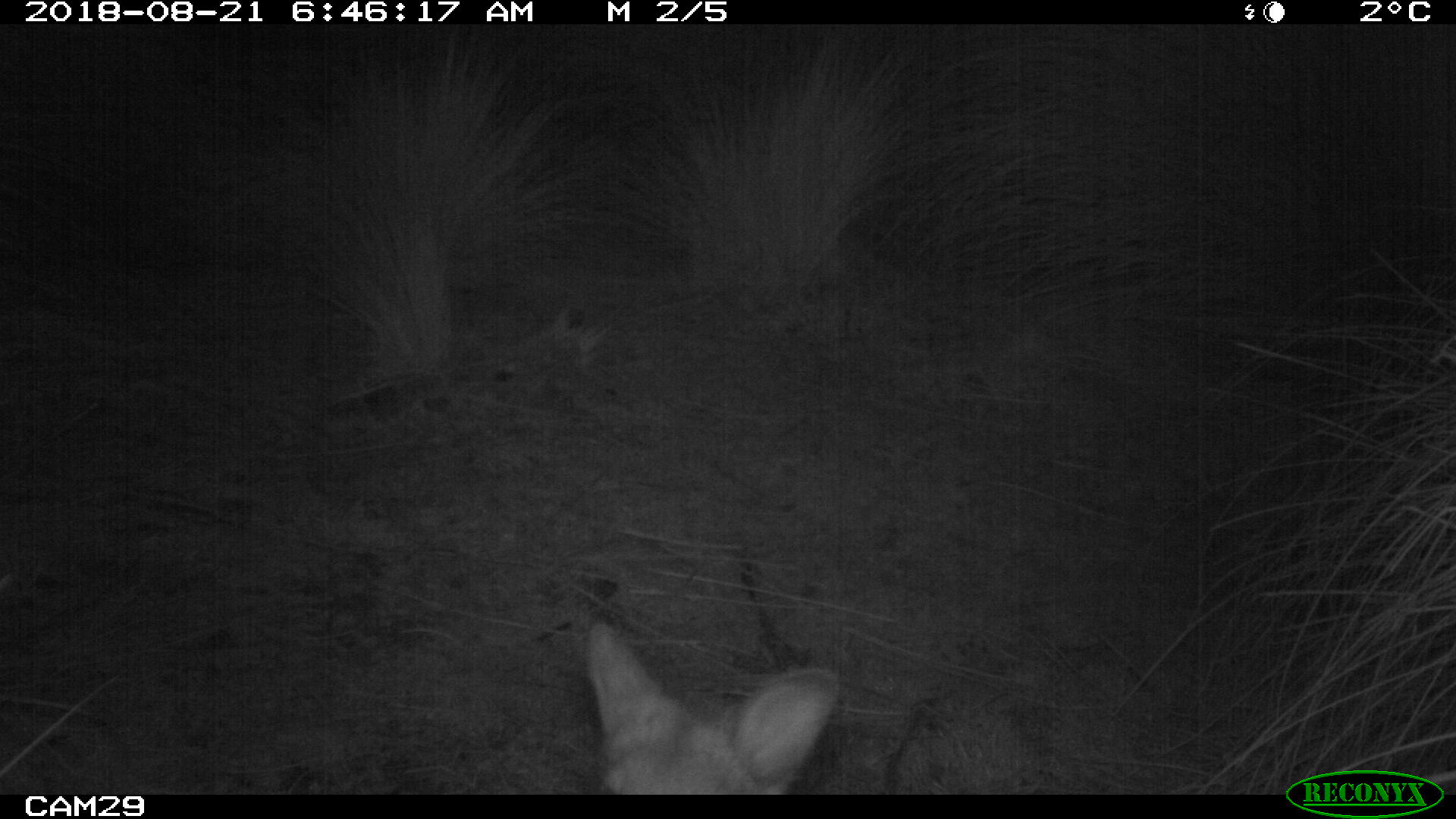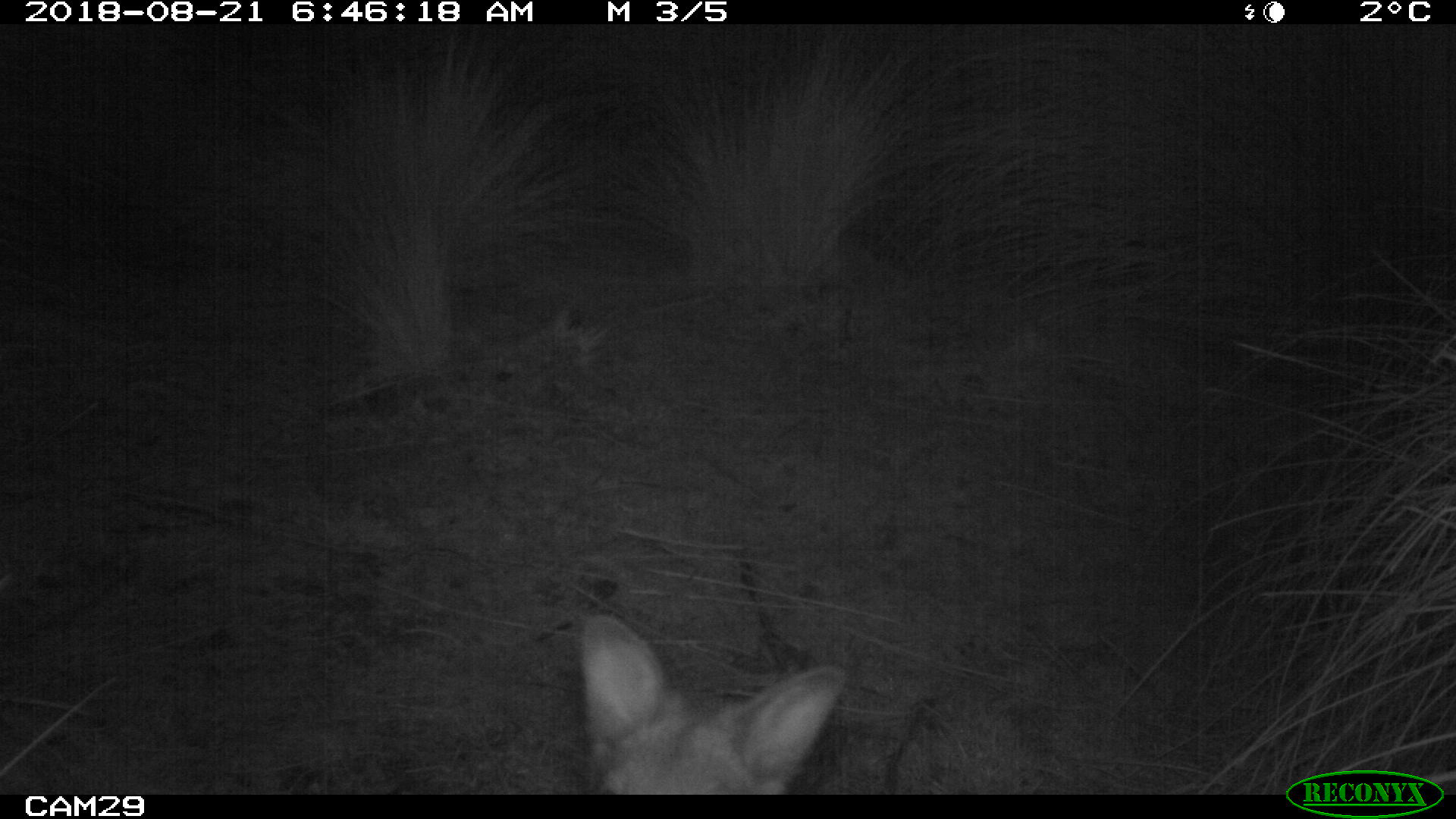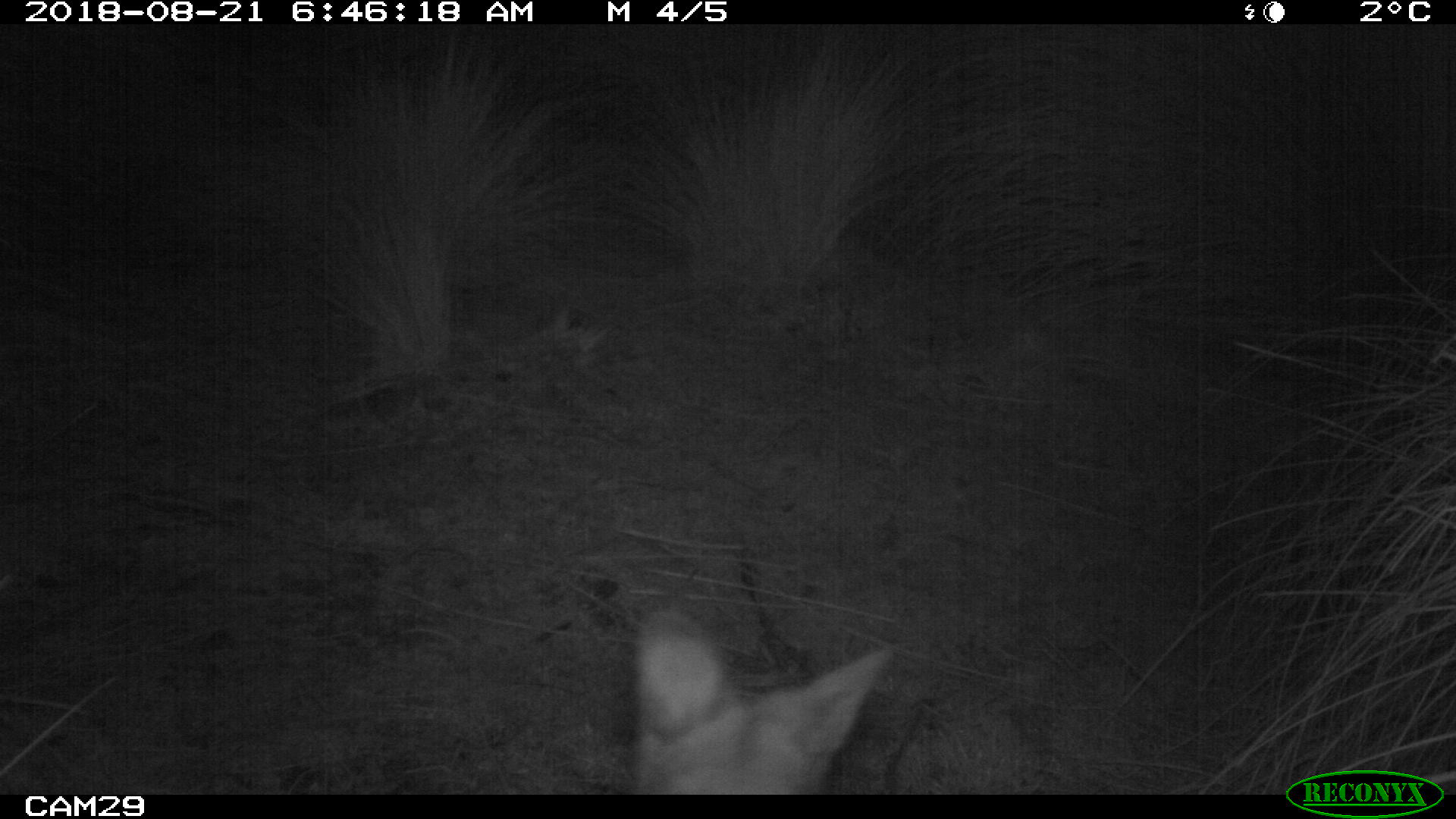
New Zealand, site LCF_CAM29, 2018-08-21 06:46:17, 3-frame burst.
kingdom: Animalia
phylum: Chordata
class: Mammalia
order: Diprotodontia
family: Macropodidae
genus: Notamacropus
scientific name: Notamacropus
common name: wallaby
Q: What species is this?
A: Wallaby (Notamacropus).